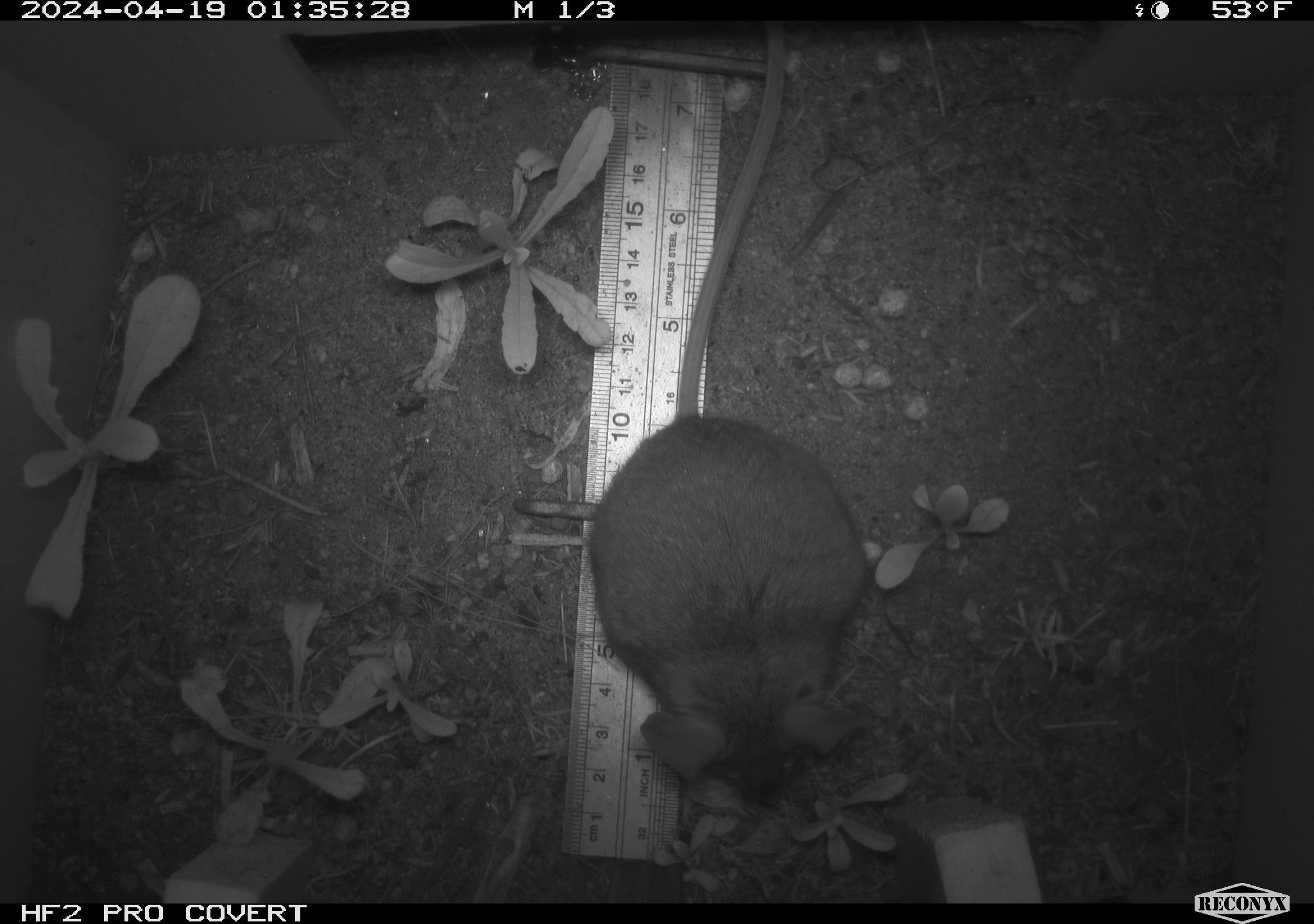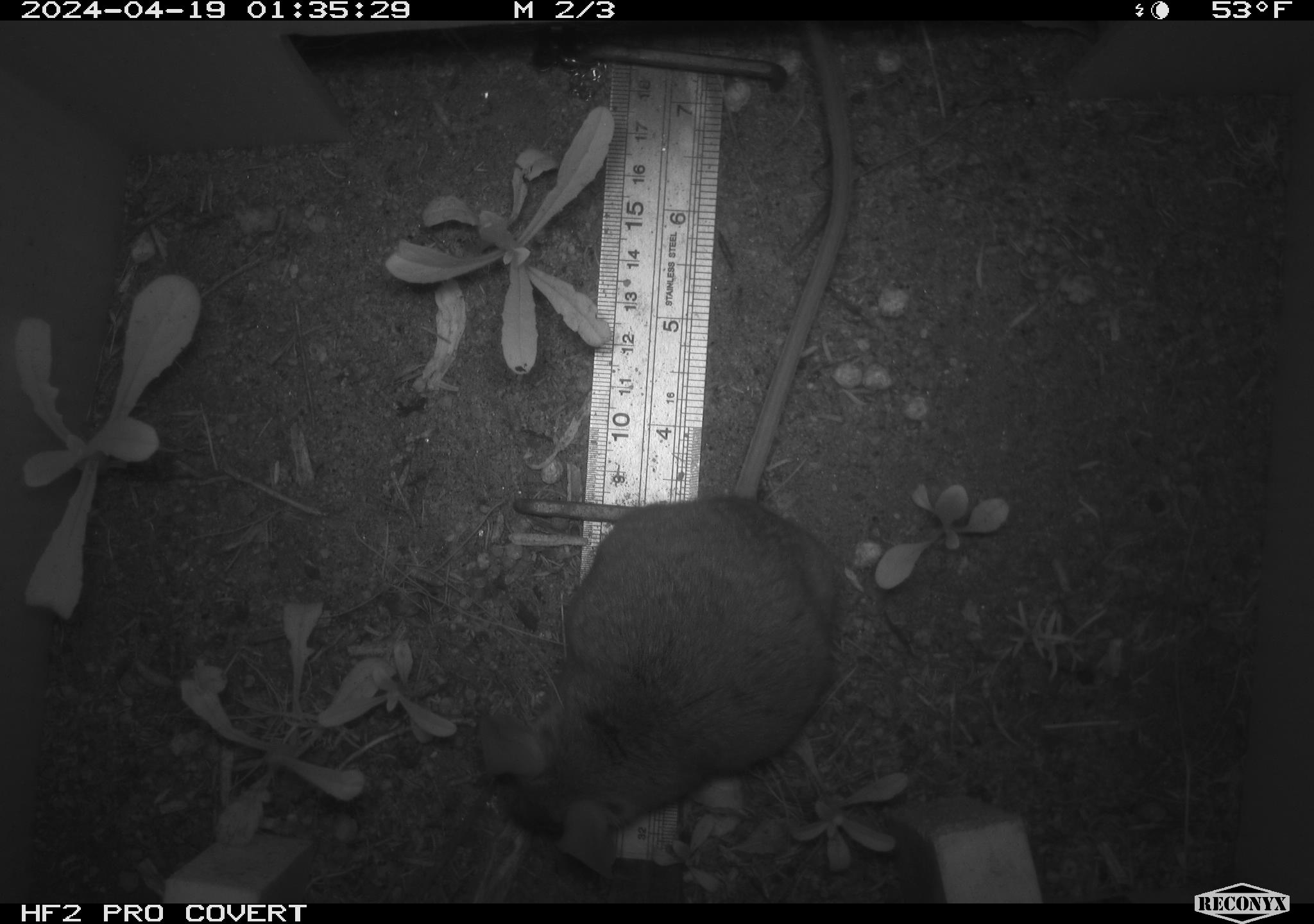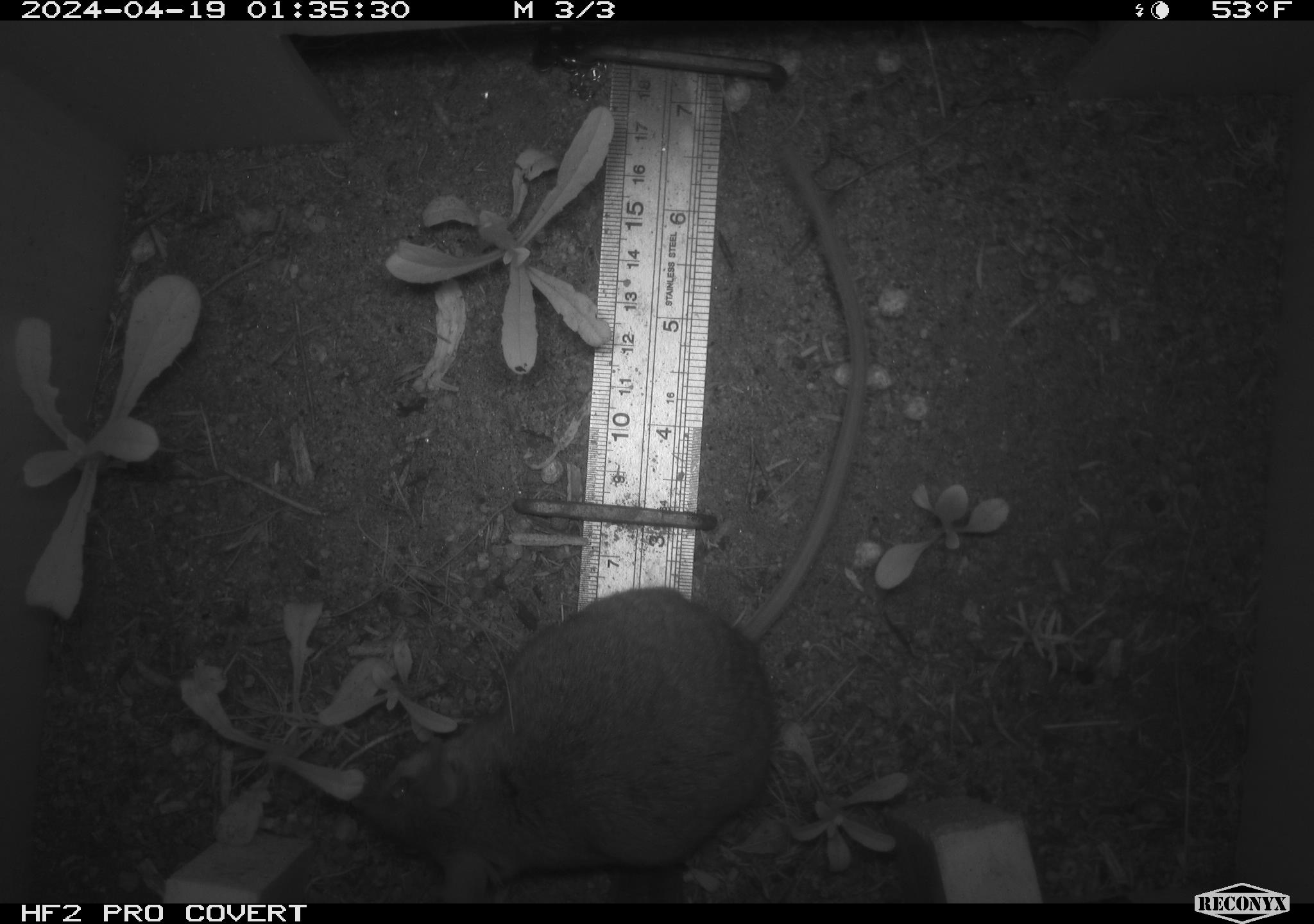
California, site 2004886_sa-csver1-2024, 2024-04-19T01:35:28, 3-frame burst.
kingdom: Animalia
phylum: Chordata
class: Mammalia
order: Rodentia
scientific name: Rodentia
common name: rodent